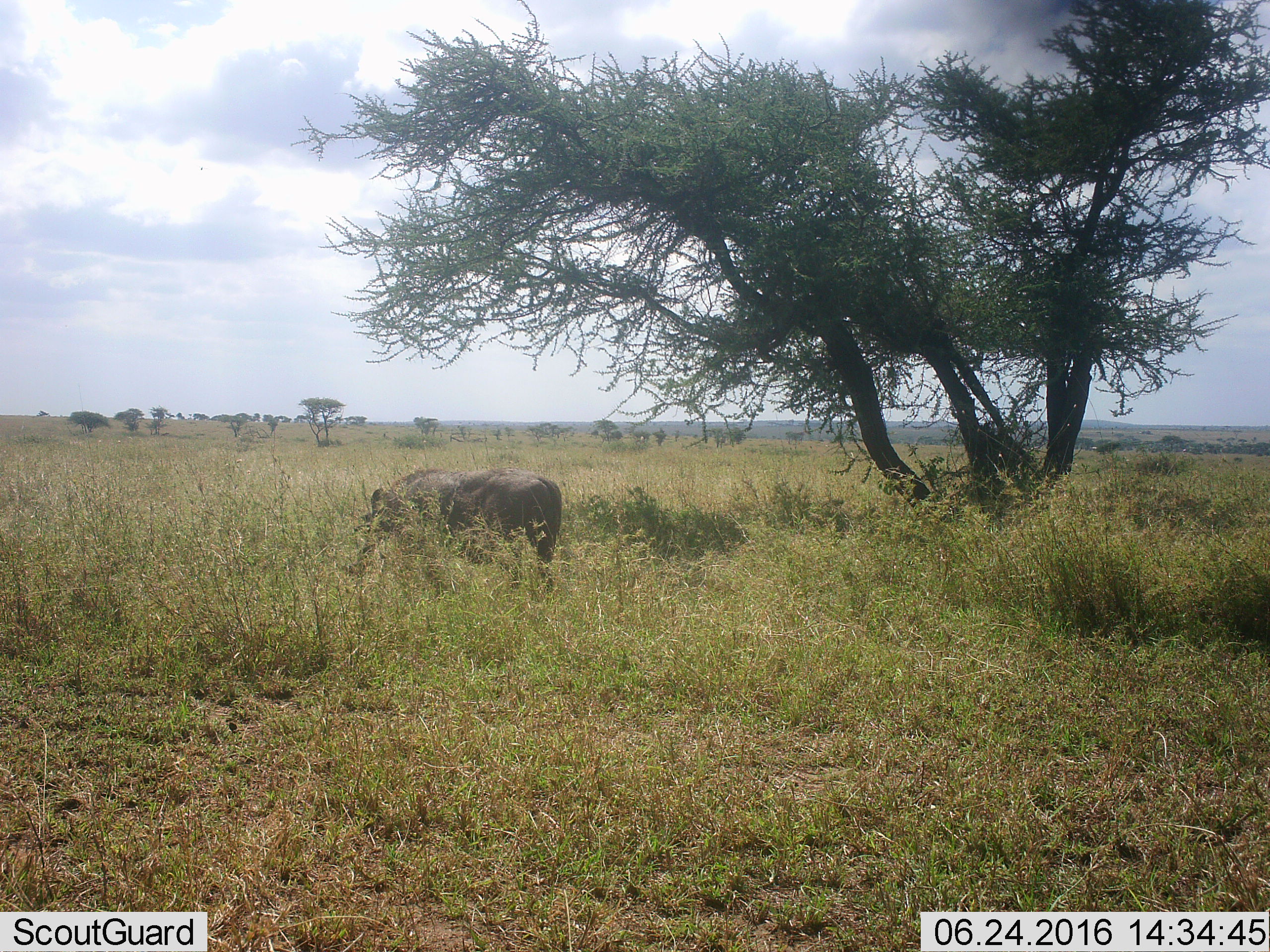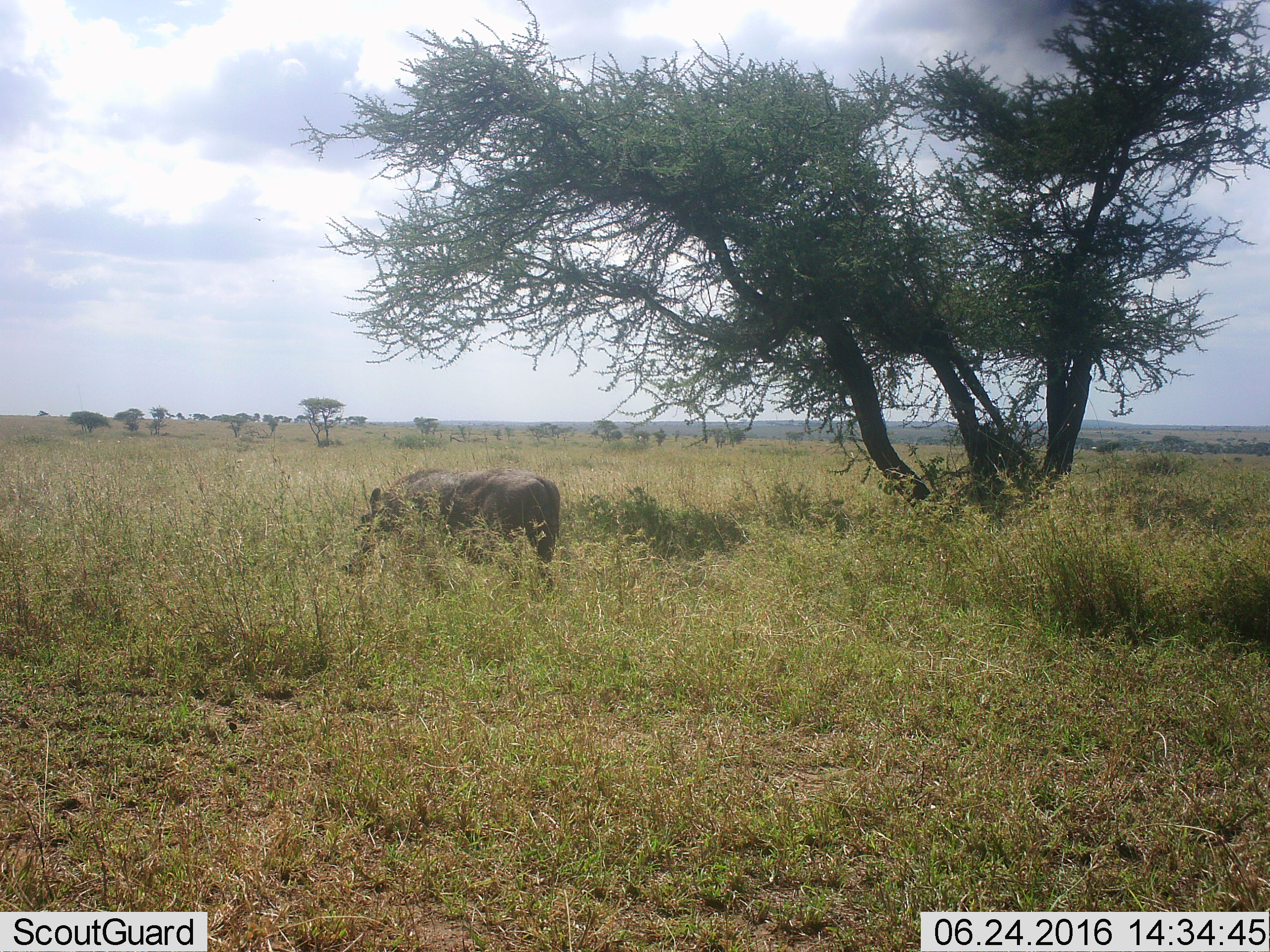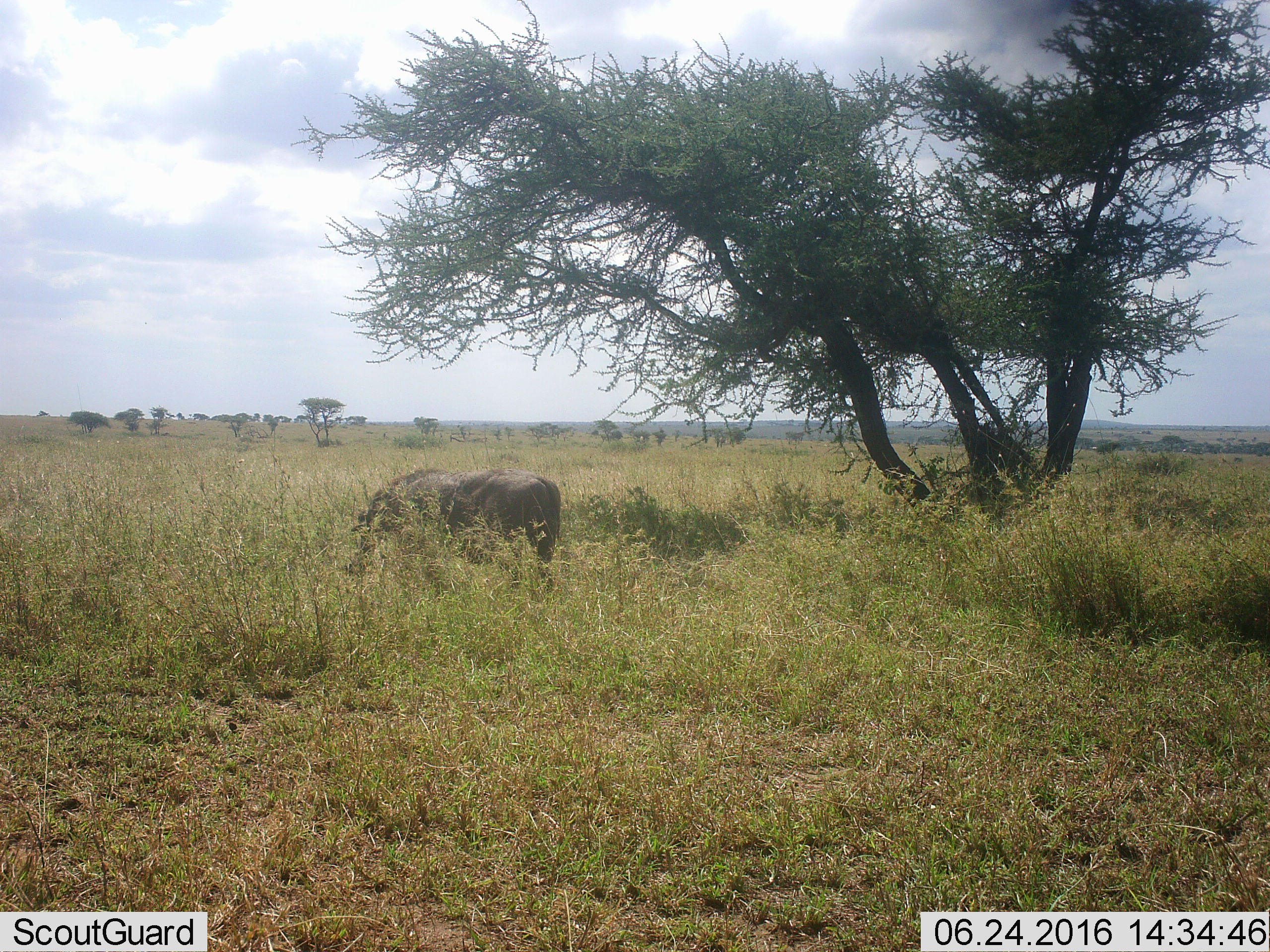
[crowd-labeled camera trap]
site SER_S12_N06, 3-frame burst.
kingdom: Animalia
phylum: Chordata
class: Mammalia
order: Artiodactyla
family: Suidae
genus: Phacochoerus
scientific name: Phacochoerus africanus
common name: warthog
Warthog (Phacochoerus africanus), count 1. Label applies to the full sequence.